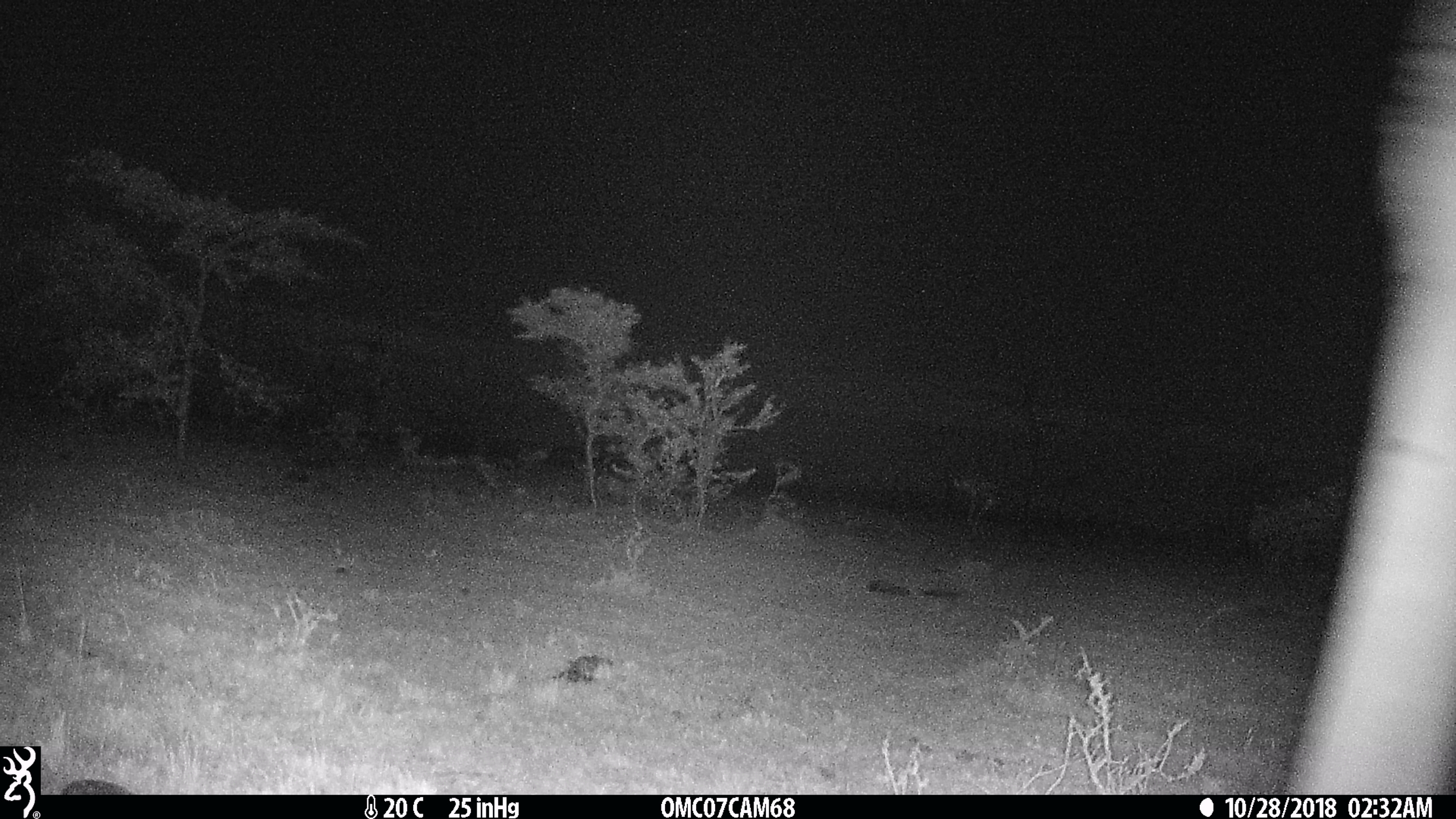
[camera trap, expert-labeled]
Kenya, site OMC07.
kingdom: Animalia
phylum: Chordata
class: Mammalia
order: Artiodactyla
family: Giraffidae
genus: Giraffa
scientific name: Giraffa camelopardalis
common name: northern giraffe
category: giraffe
Giraffe (northern giraffe) (Giraffa camelopardalis).